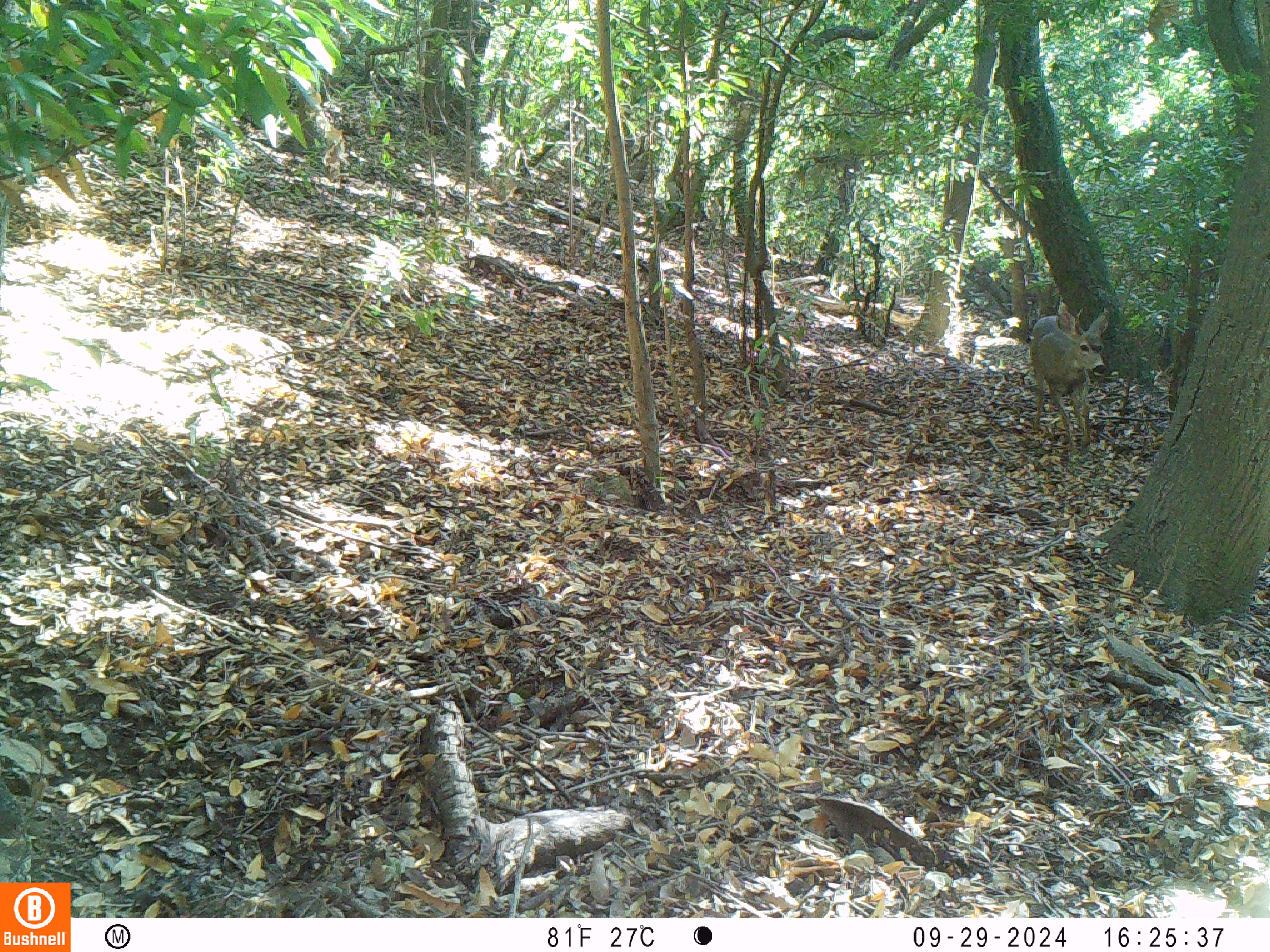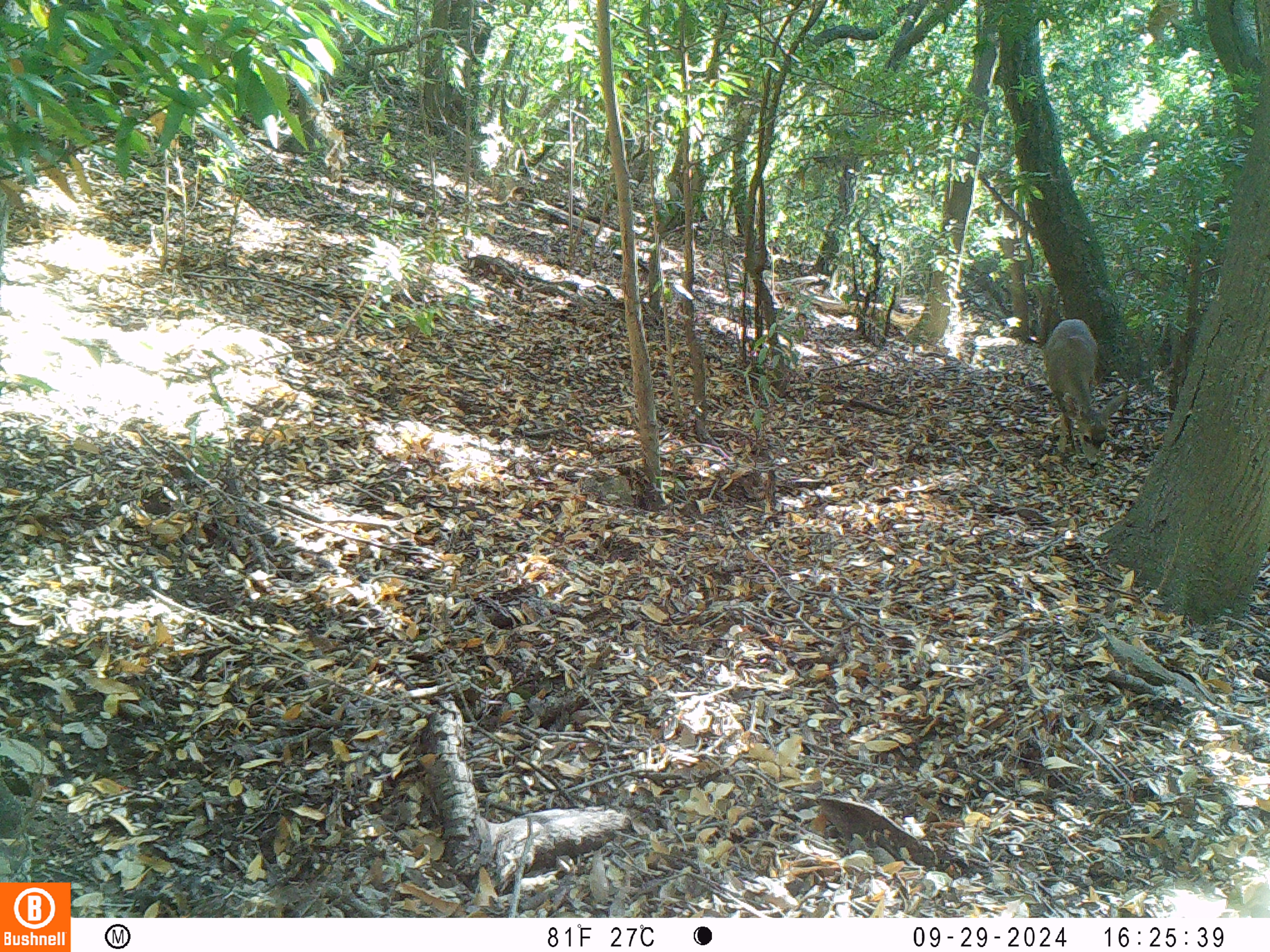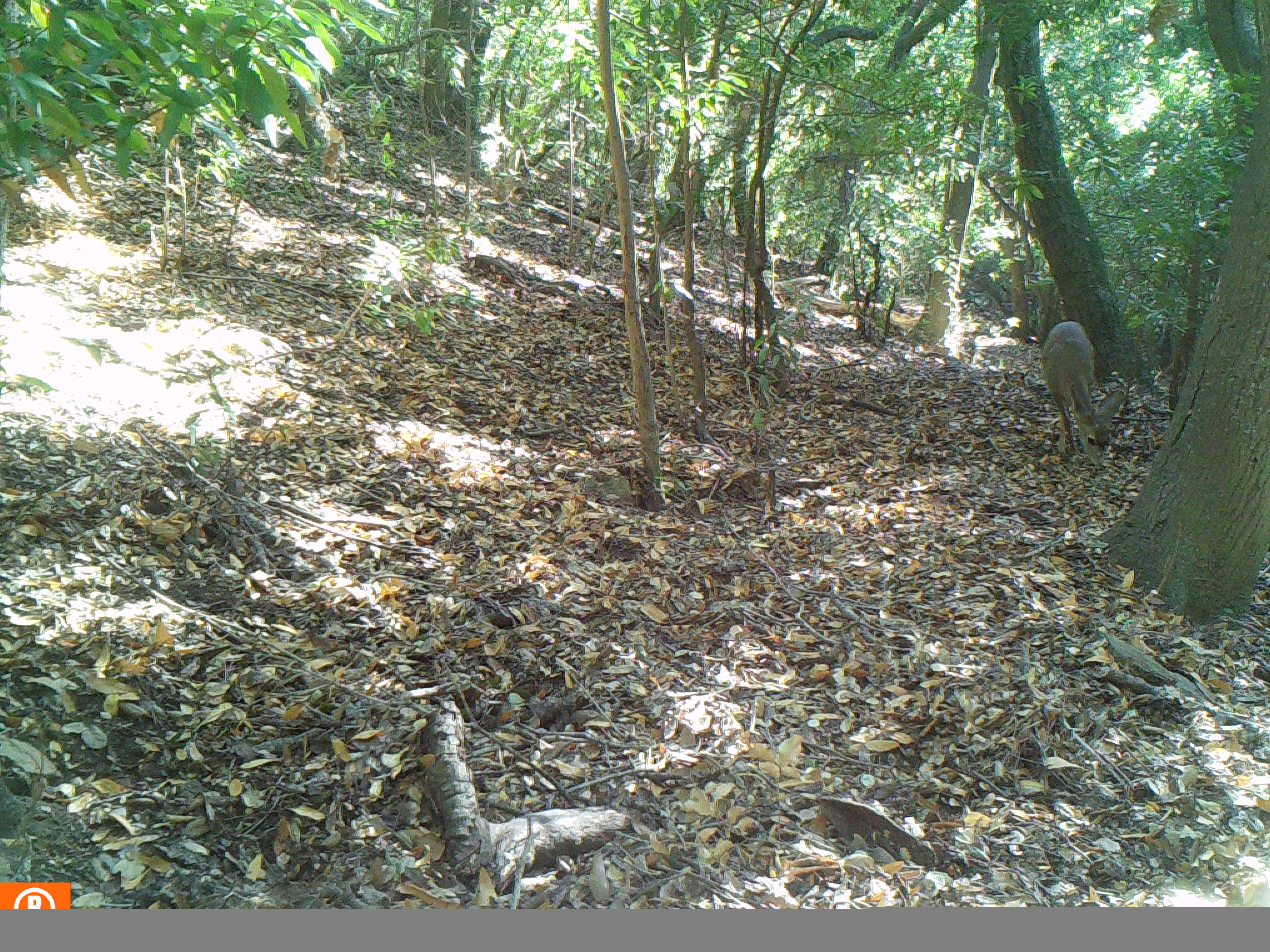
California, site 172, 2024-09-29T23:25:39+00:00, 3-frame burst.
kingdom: Animalia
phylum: Chordata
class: Mammalia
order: Artiodactyla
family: Cervidae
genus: Odocoileus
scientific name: Odocoileus hemionus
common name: mule deer